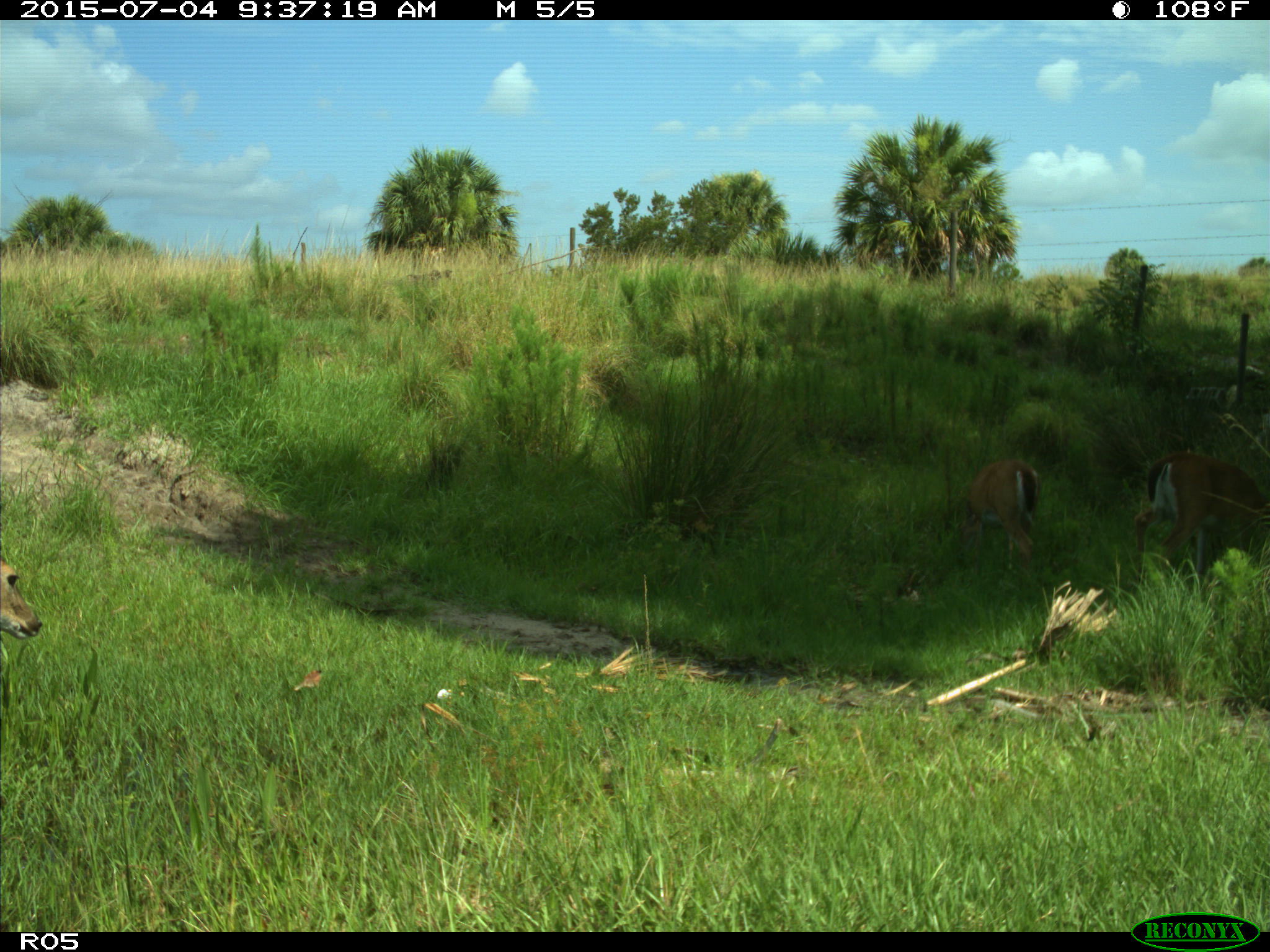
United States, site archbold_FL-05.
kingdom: Animalia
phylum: Chordata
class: Mammalia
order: Artiodactyla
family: Cervidae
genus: Odocoileus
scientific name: Odocoileus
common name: deer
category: unidentified deer